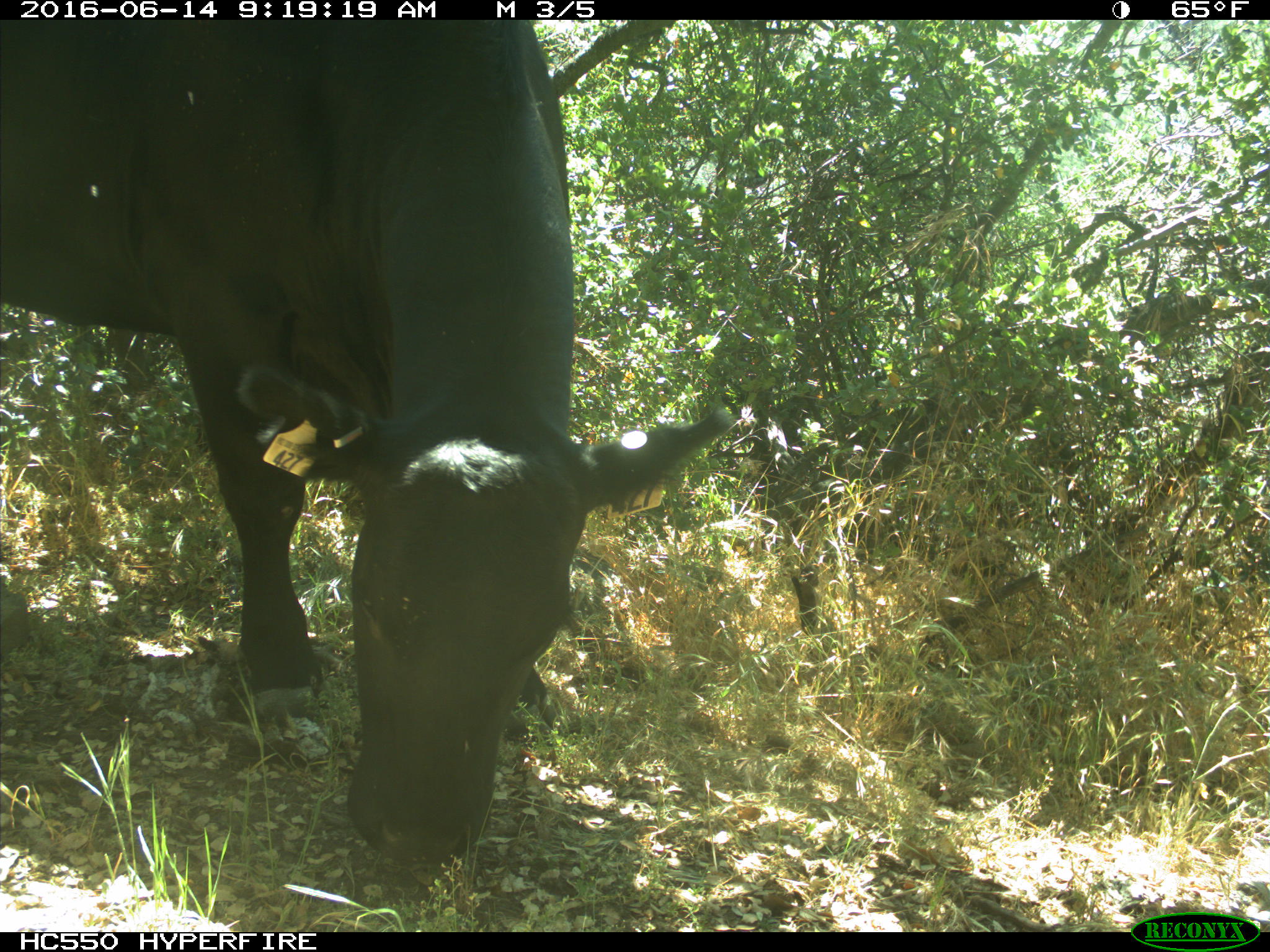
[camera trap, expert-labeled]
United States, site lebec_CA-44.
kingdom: Animalia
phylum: Chordata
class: Mammalia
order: Artiodactyla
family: Bovidae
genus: Bos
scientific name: Bos taurus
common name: domestic cow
Bos taurus (domestic cow).